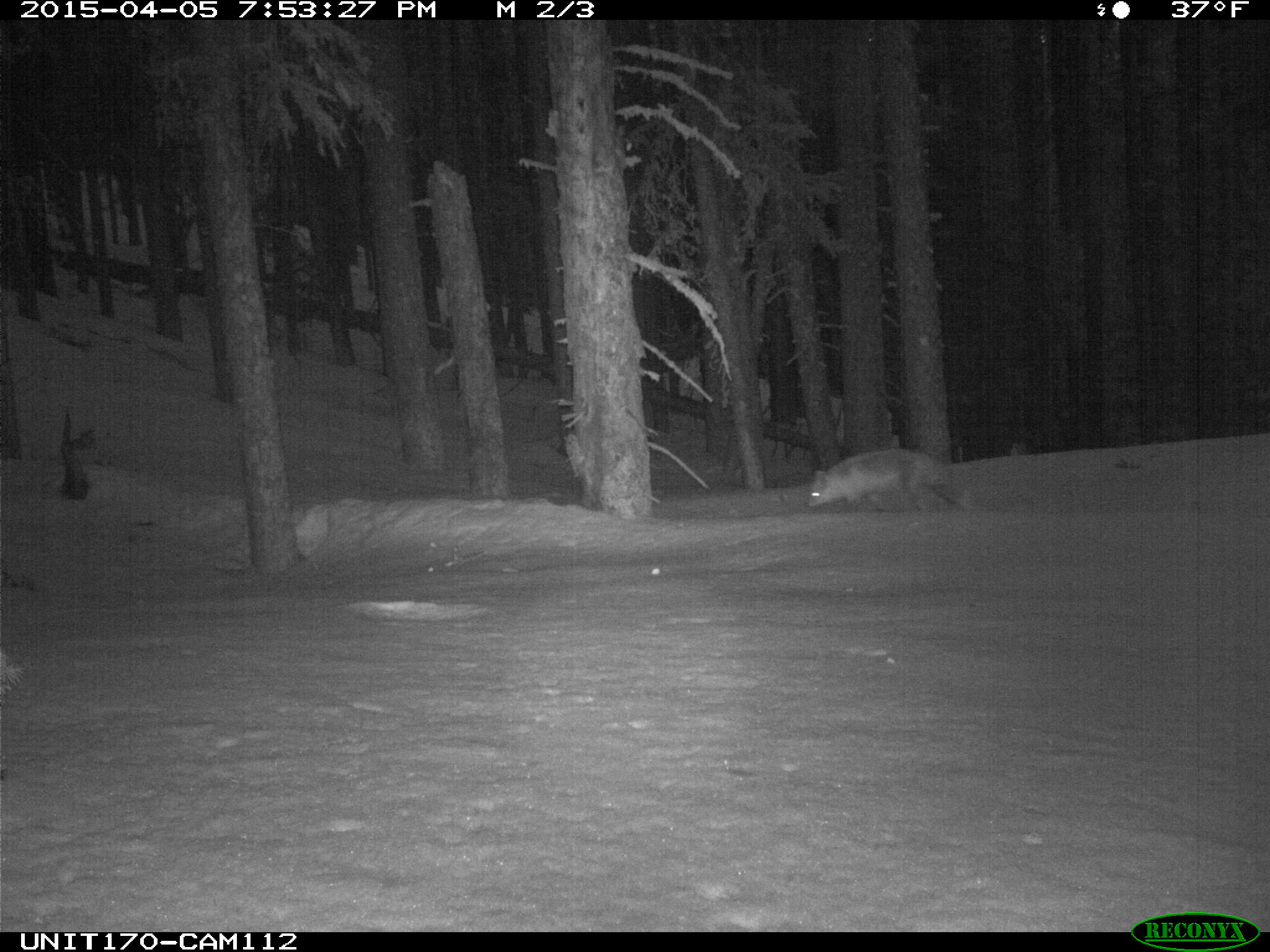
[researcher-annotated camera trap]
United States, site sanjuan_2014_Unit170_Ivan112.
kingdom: Animalia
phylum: Chordata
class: Mammalia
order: Carnivora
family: Canidae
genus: Vulpes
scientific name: Vulpes vulpes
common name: red fox